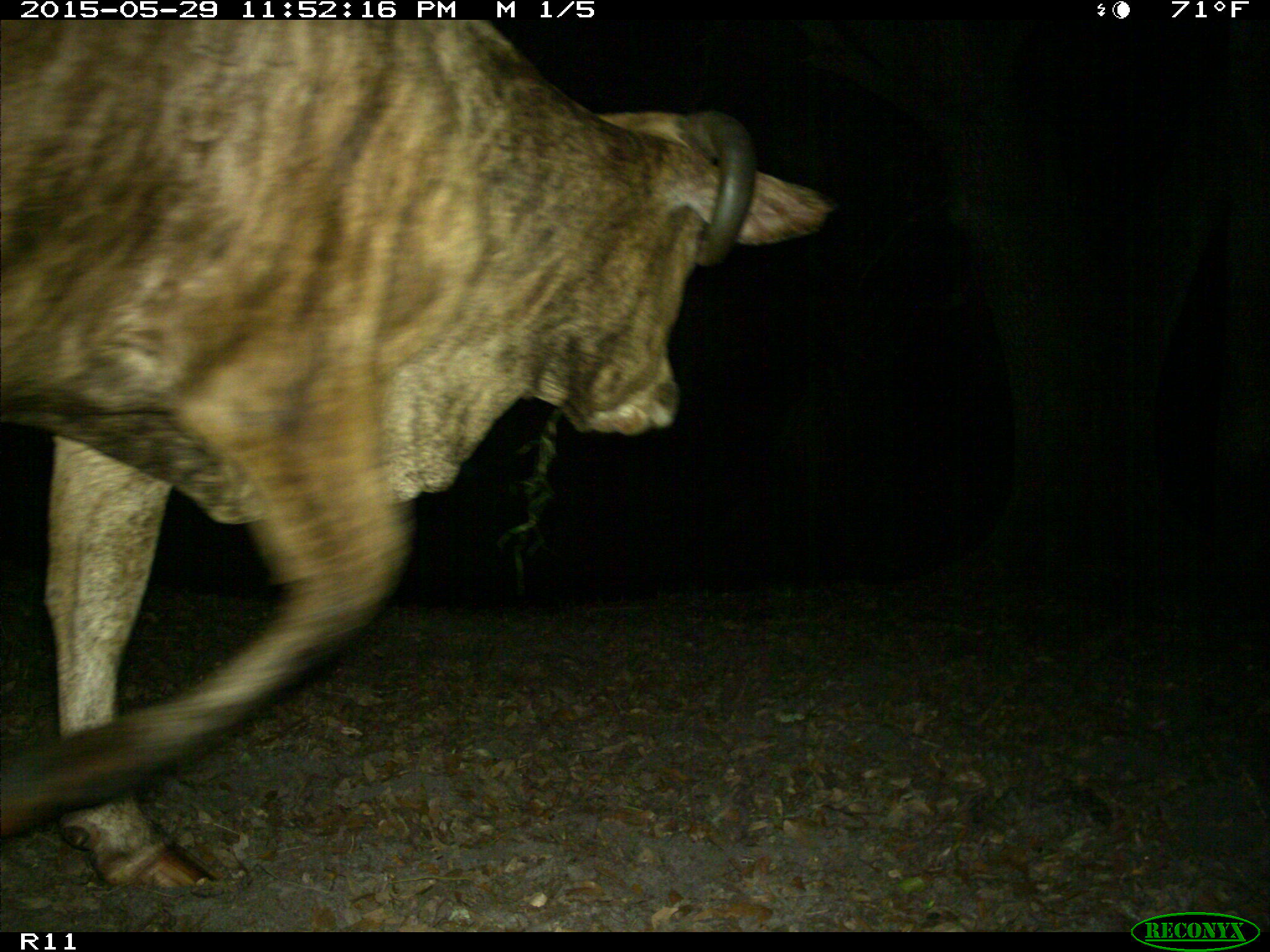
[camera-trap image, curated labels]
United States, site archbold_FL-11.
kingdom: Animalia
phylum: Chordata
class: Mammalia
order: Artiodactyla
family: Bovidae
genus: Bos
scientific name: Bos taurus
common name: domestic cow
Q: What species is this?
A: Bos taurus (domestic cow).